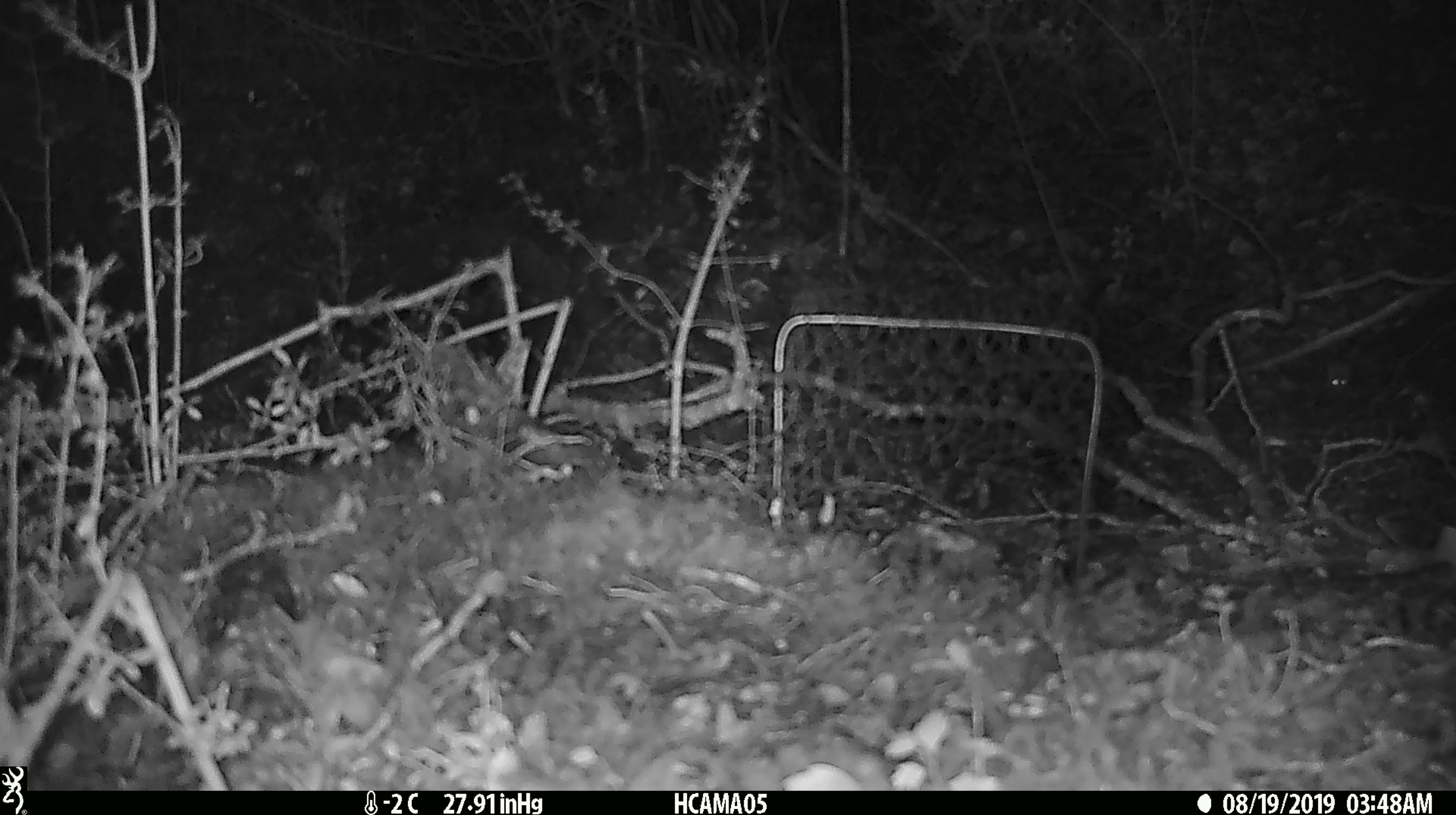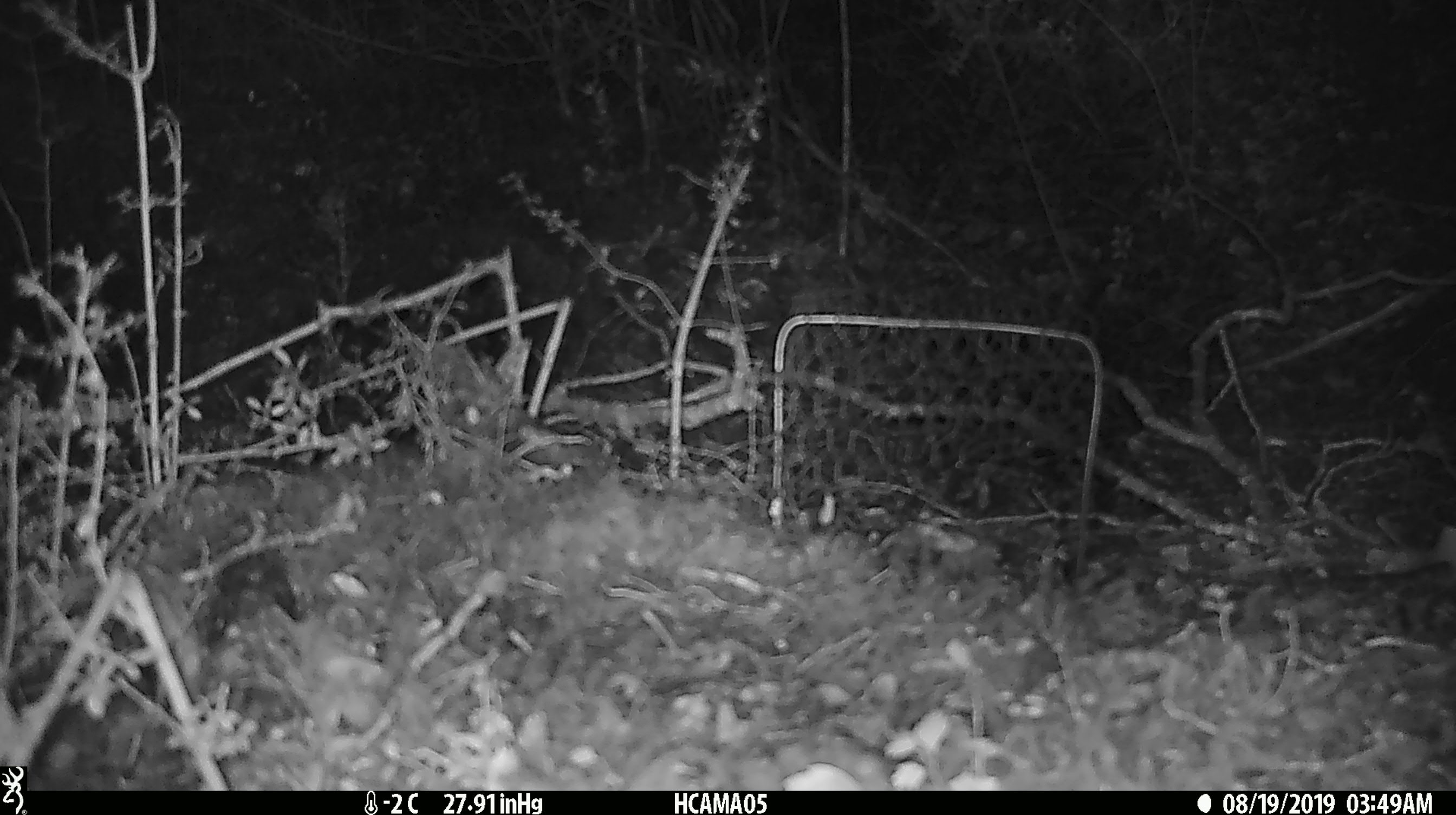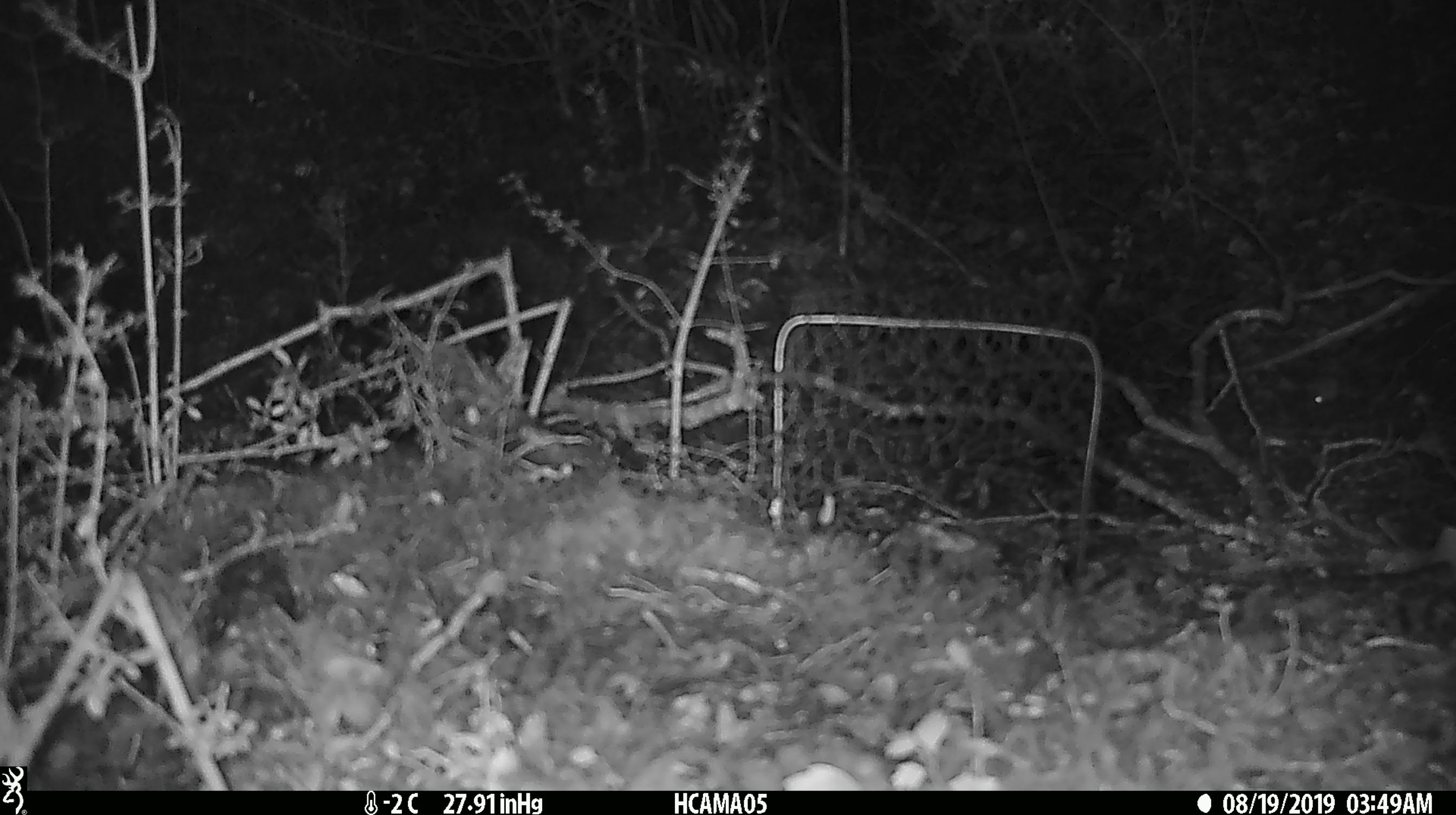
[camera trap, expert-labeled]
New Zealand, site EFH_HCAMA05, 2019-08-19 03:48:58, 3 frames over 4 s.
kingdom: Animalia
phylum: Chordata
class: Mammalia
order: Rodentia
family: Muridae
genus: Mus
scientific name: Mus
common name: mouse